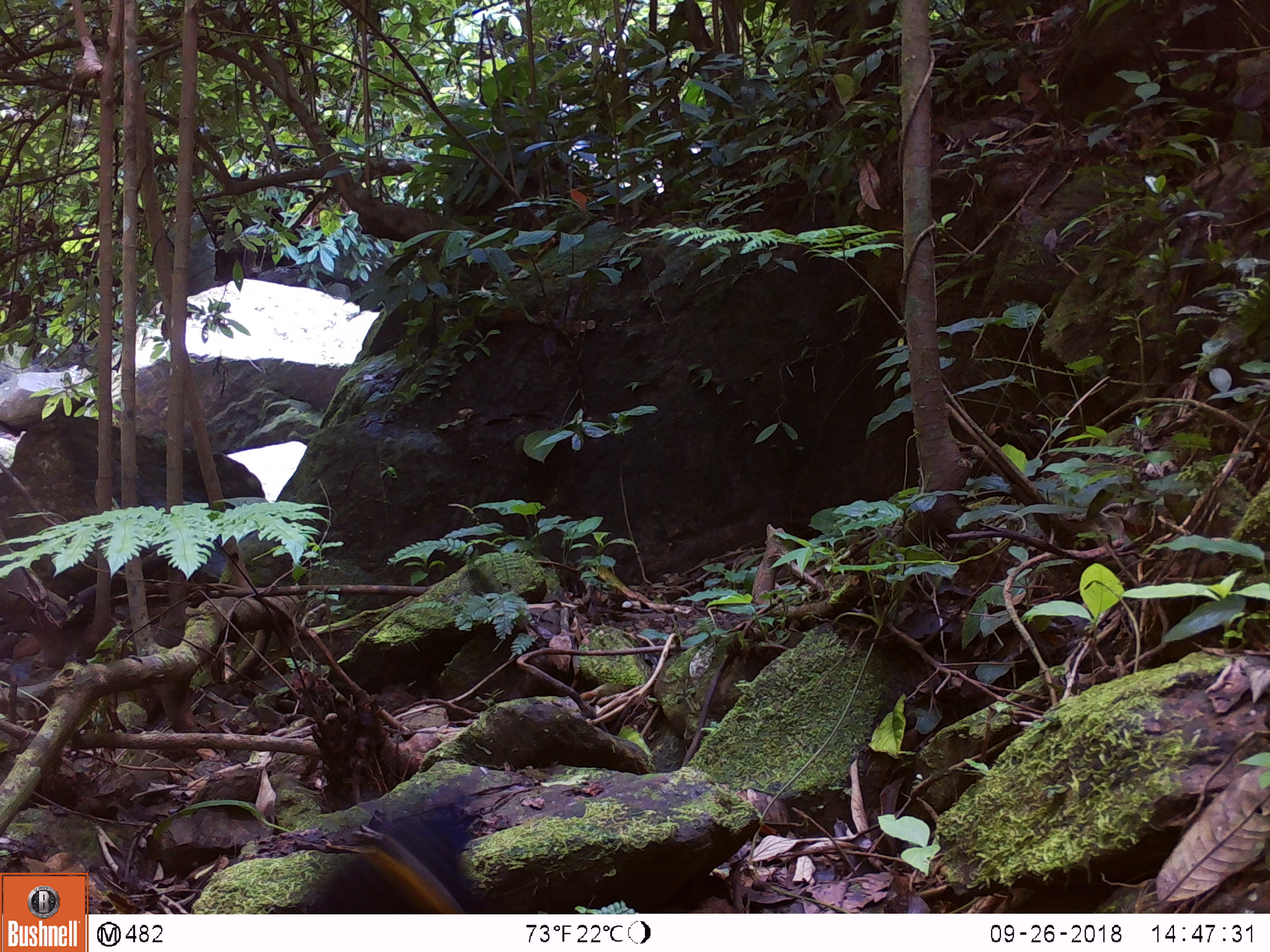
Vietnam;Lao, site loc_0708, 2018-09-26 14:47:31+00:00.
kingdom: Animalia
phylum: Chordata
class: Aves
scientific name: Aves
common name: bird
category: unidentified bird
Unidentified bird (bird) (Aves). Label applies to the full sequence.